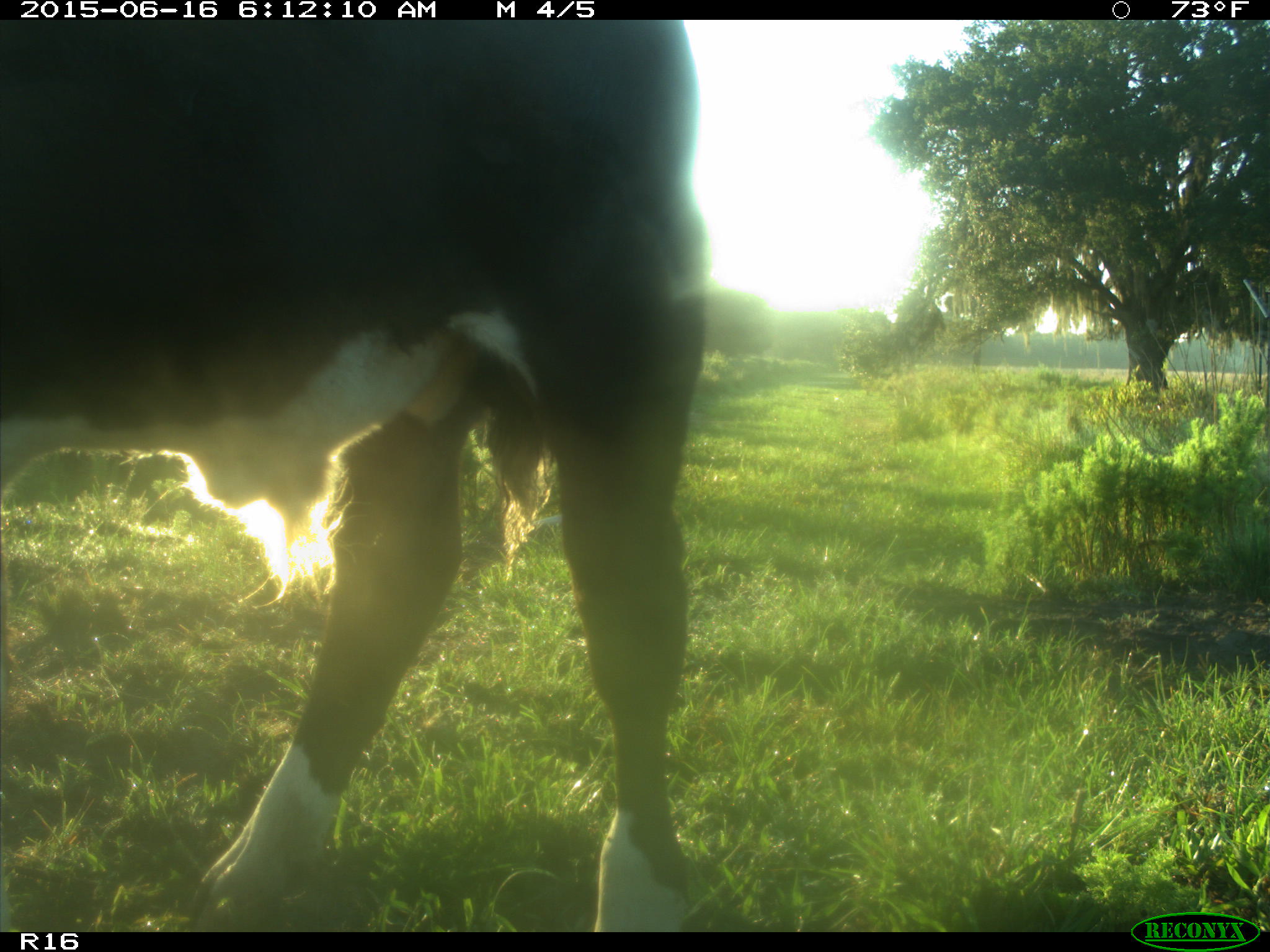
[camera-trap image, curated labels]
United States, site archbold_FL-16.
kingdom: Animalia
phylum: Chordata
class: Mammalia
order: Artiodactyla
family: Bovidae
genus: Bos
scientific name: Bos taurus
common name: domestic cow